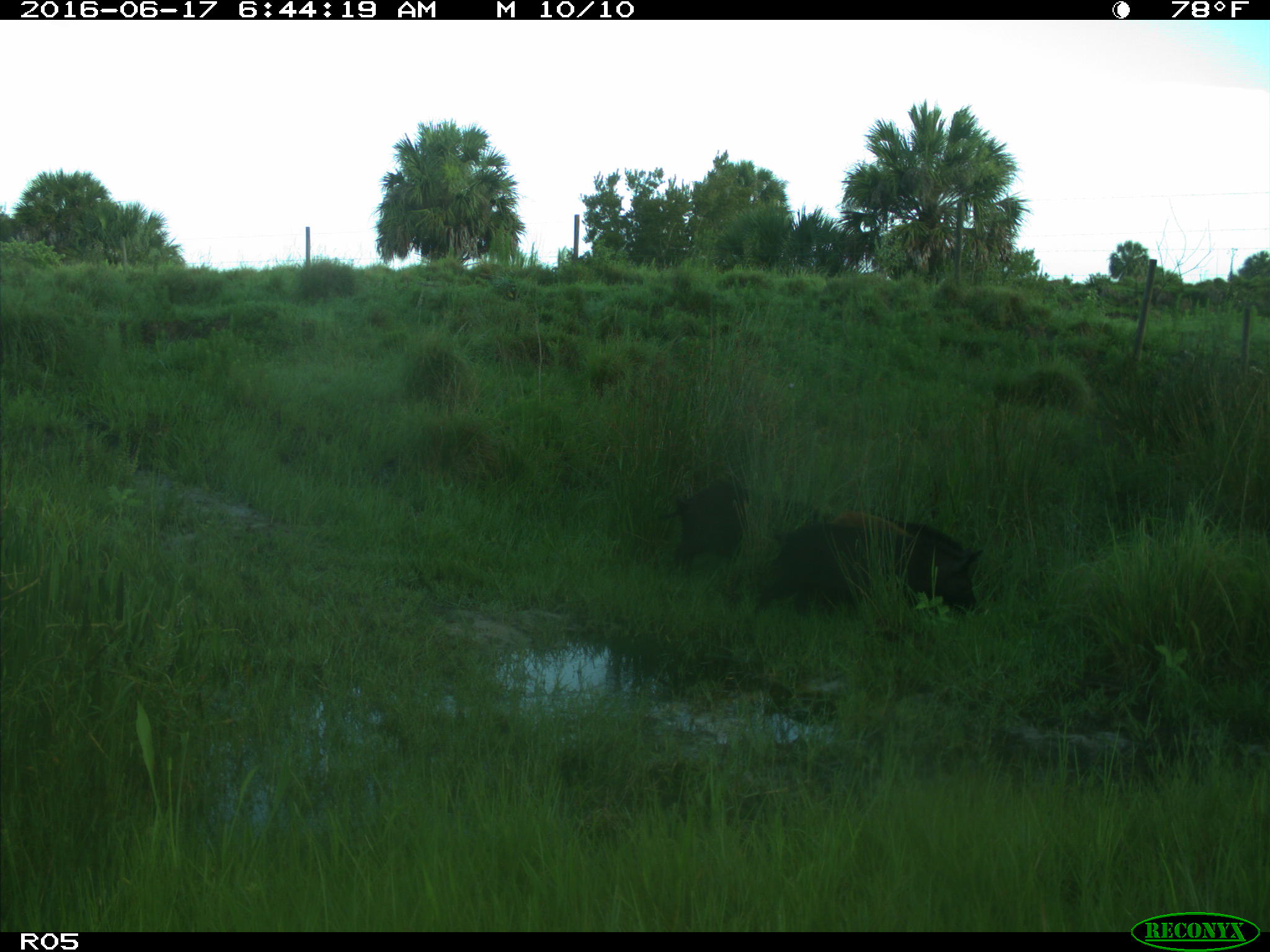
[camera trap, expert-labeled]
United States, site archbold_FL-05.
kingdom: Animalia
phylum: Chordata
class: Mammalia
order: Artiodactyla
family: Suidae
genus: Sus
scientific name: Sus scrofa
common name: wild boar